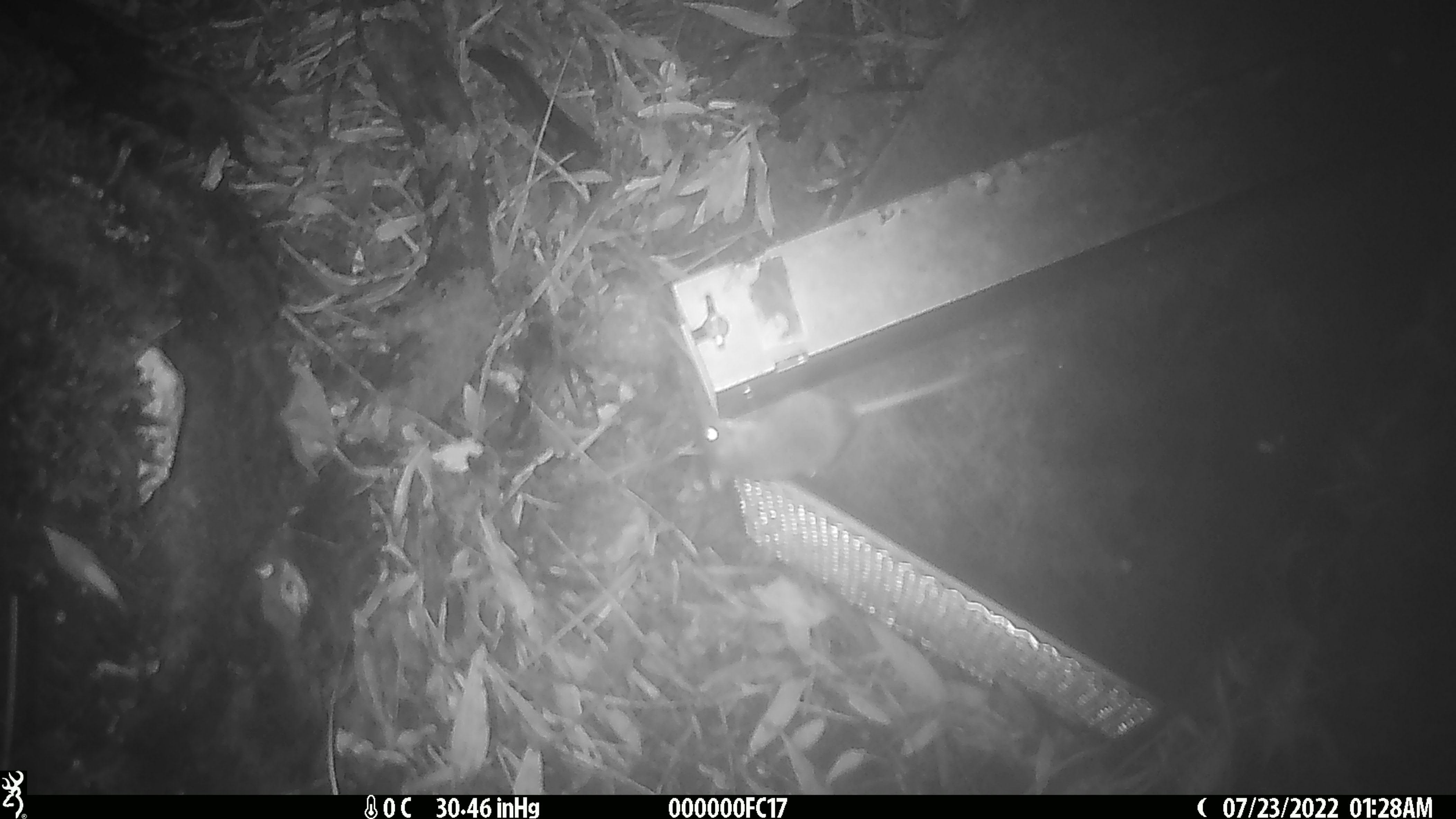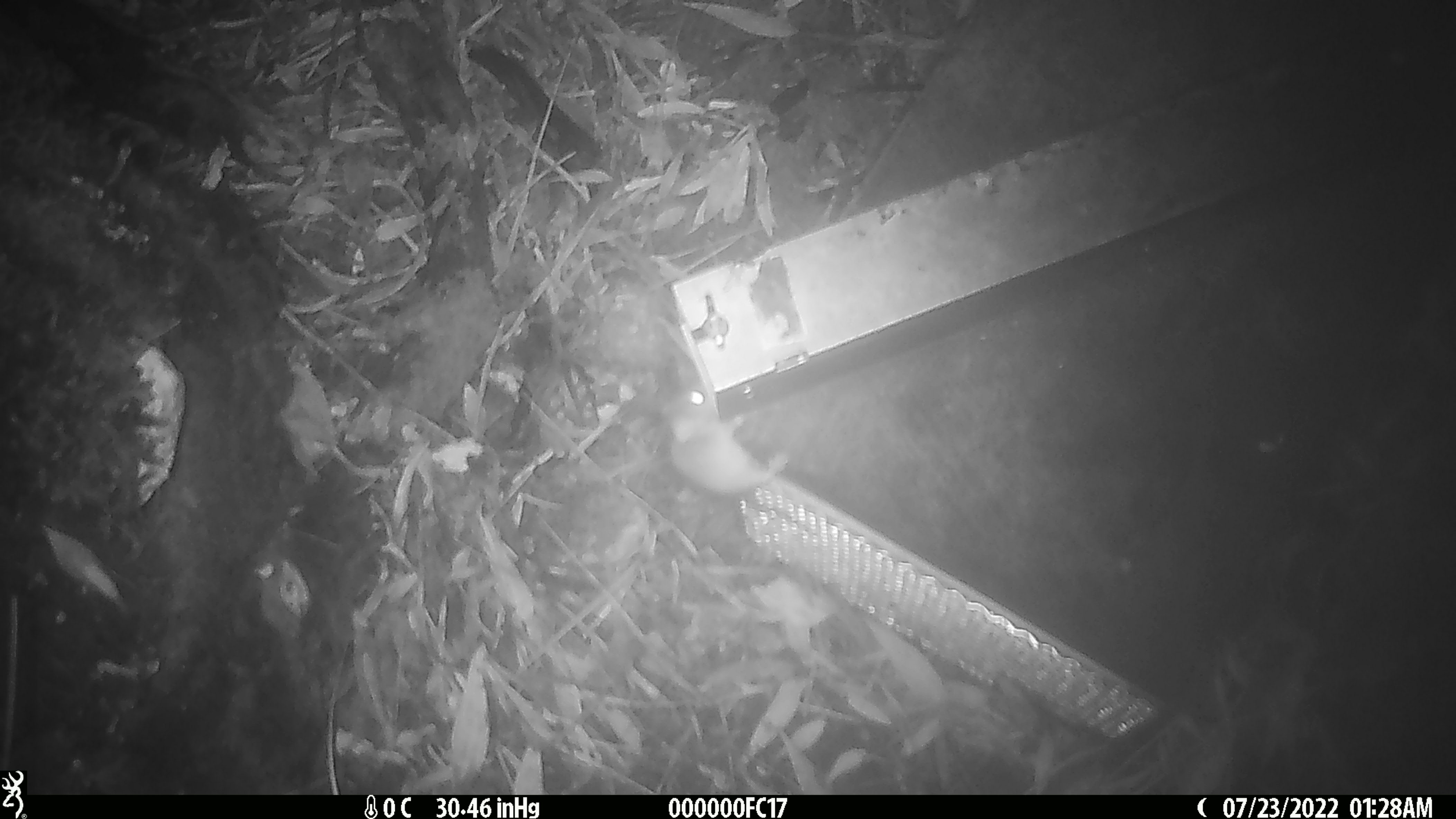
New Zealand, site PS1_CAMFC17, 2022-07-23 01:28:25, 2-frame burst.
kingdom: Animalia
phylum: Chordata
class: Mammalia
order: Rodentia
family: Muridae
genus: Mus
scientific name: Mus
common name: mouse